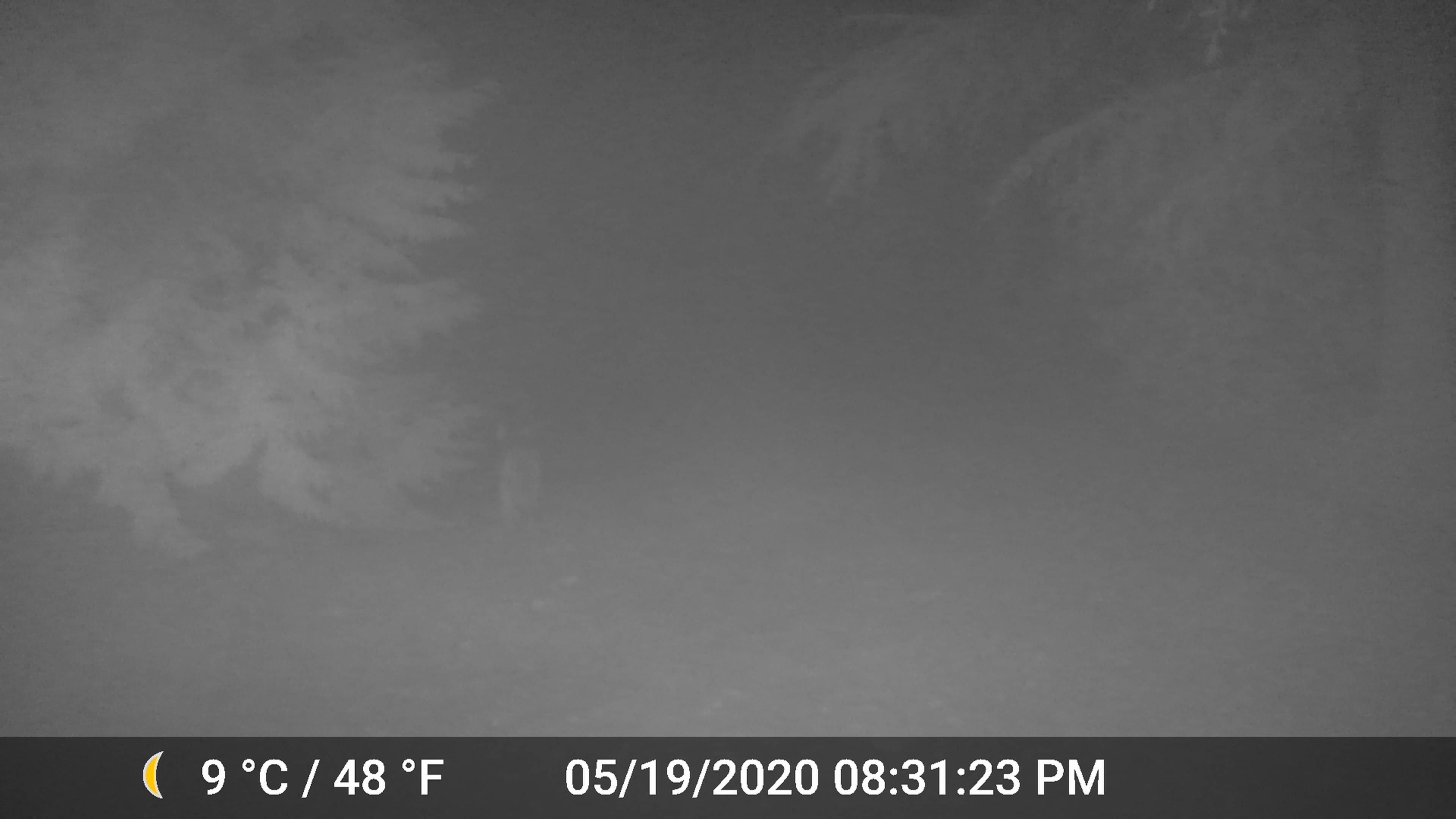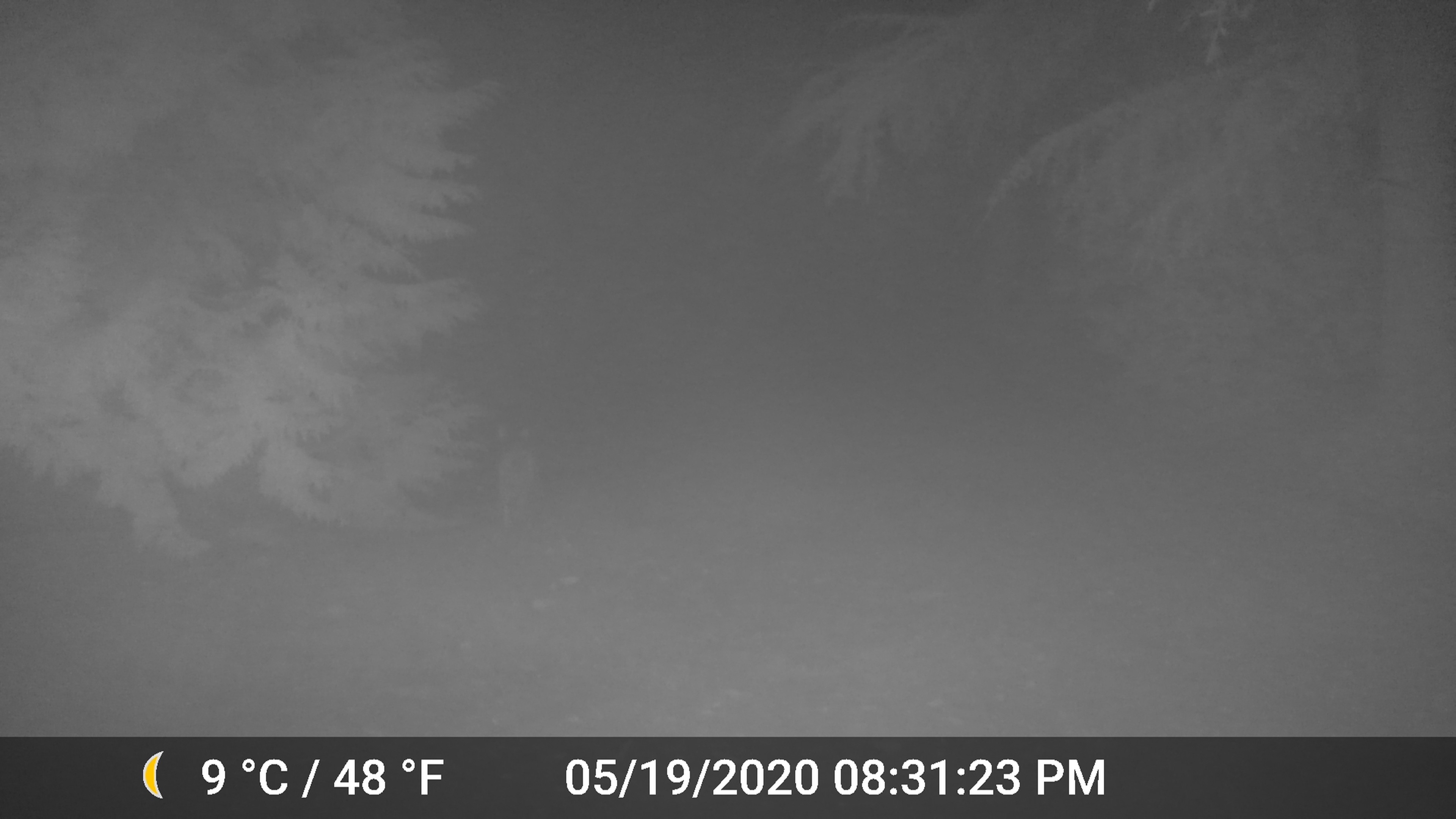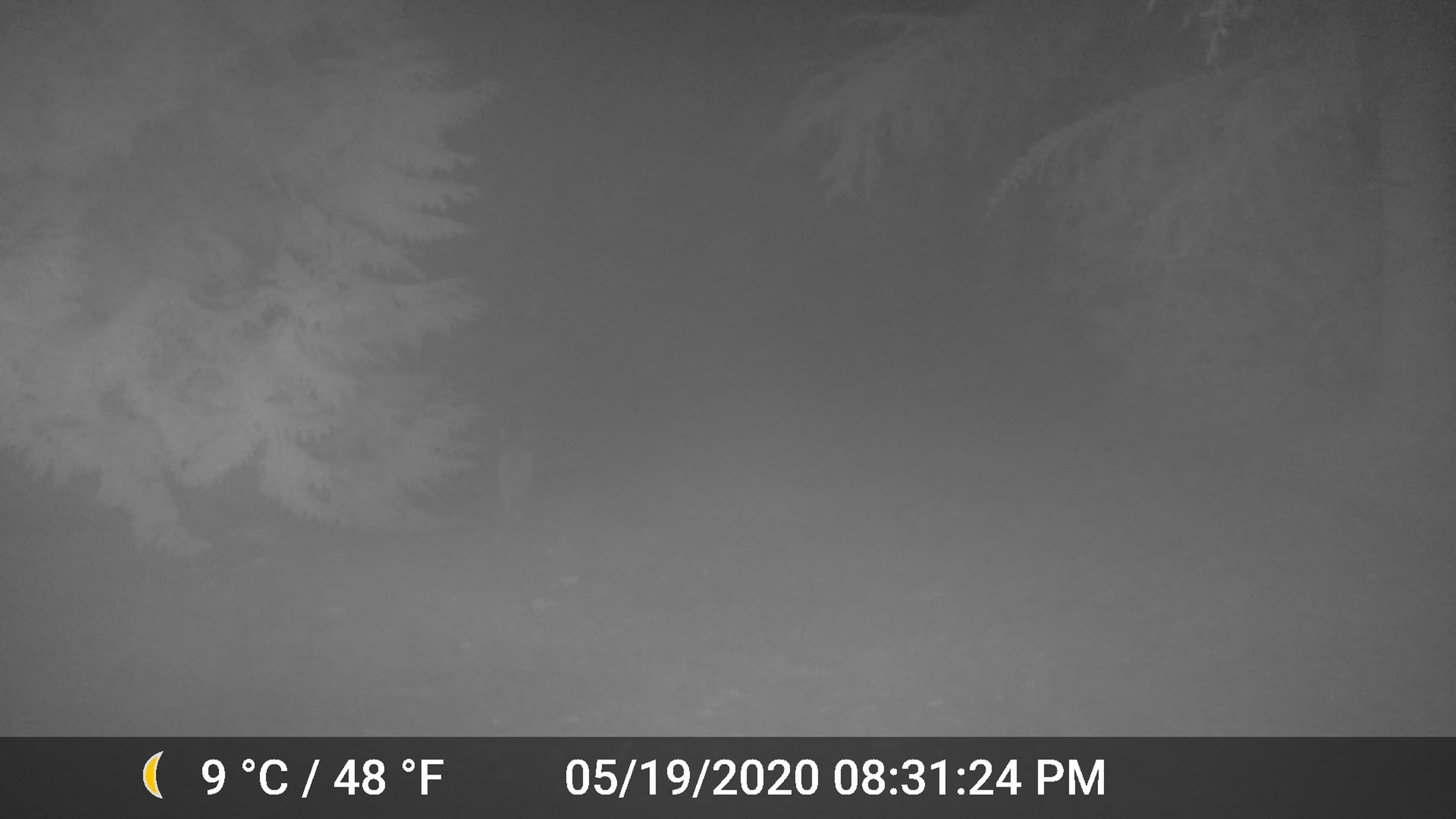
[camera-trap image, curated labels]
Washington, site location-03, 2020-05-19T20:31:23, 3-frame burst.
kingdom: Animalia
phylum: Chordata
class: Mammalia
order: Carnivora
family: Canidae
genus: Canis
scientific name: Canis latrans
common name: coyote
Coyote (Canis latrans).